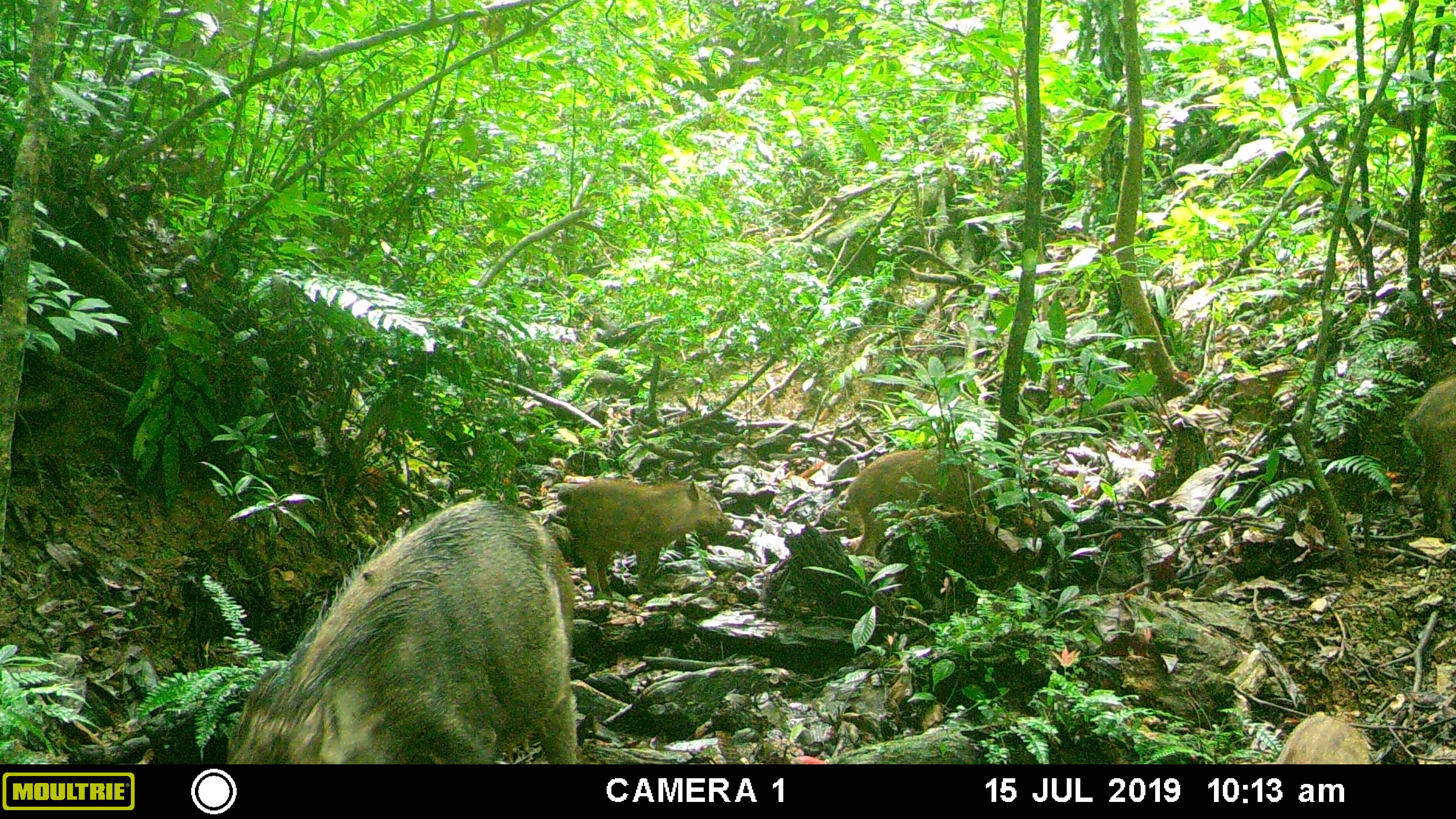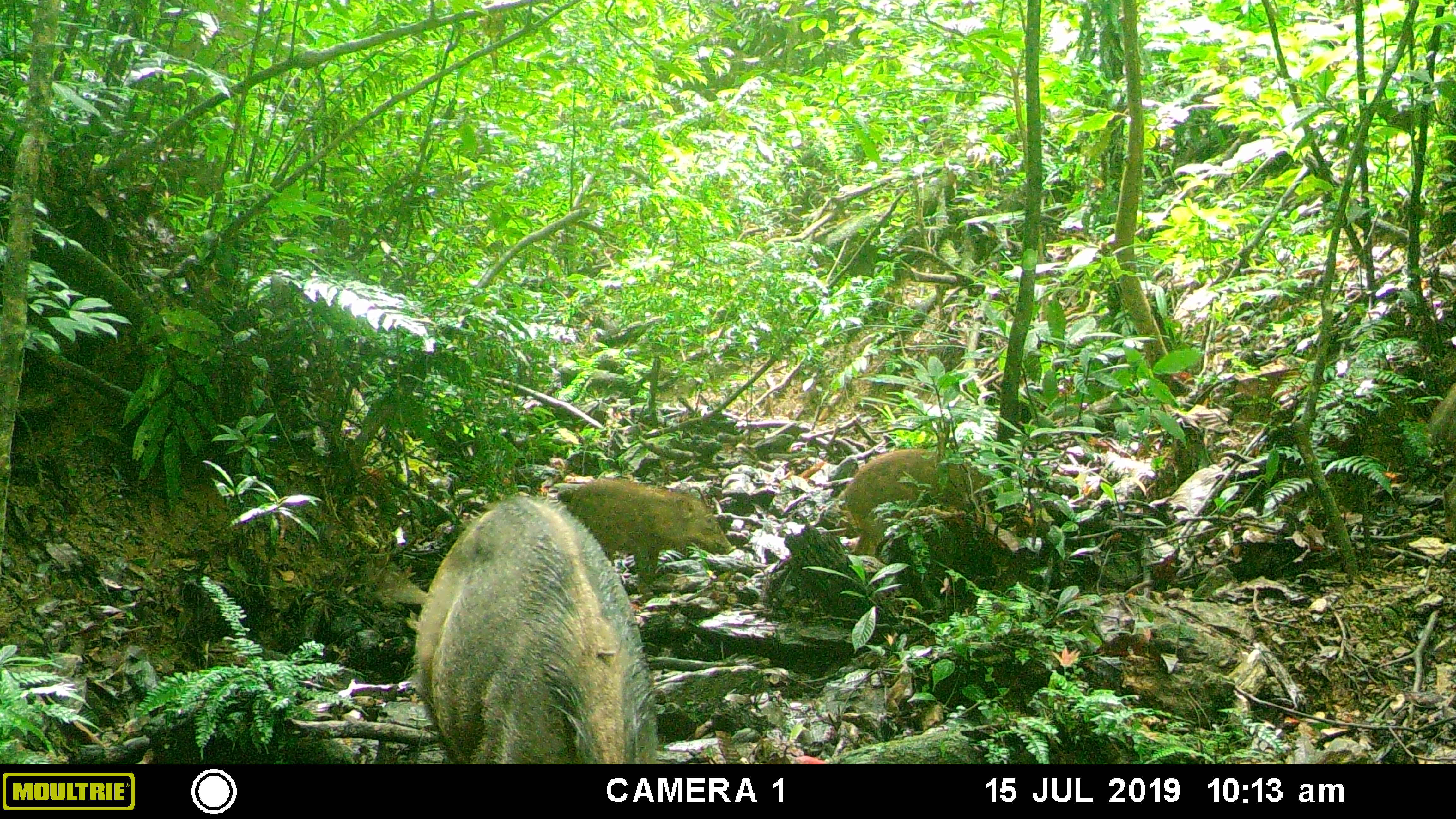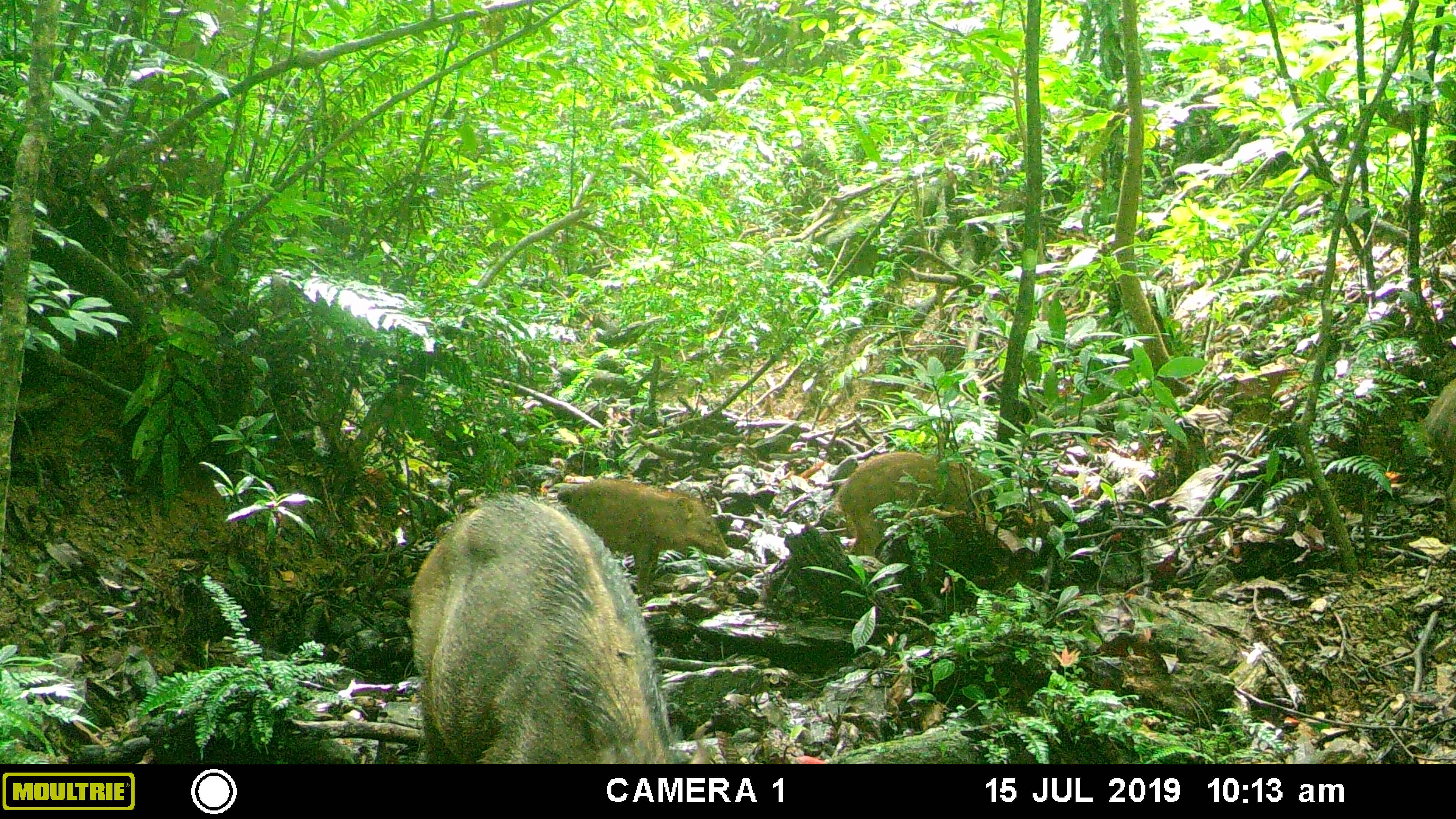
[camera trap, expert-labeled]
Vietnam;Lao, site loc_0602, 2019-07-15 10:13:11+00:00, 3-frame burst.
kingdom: Animalia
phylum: Chordata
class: Mammalia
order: Artiodactyla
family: Suidae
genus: Sus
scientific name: Sus scrofa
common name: eurasian wild pig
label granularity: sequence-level